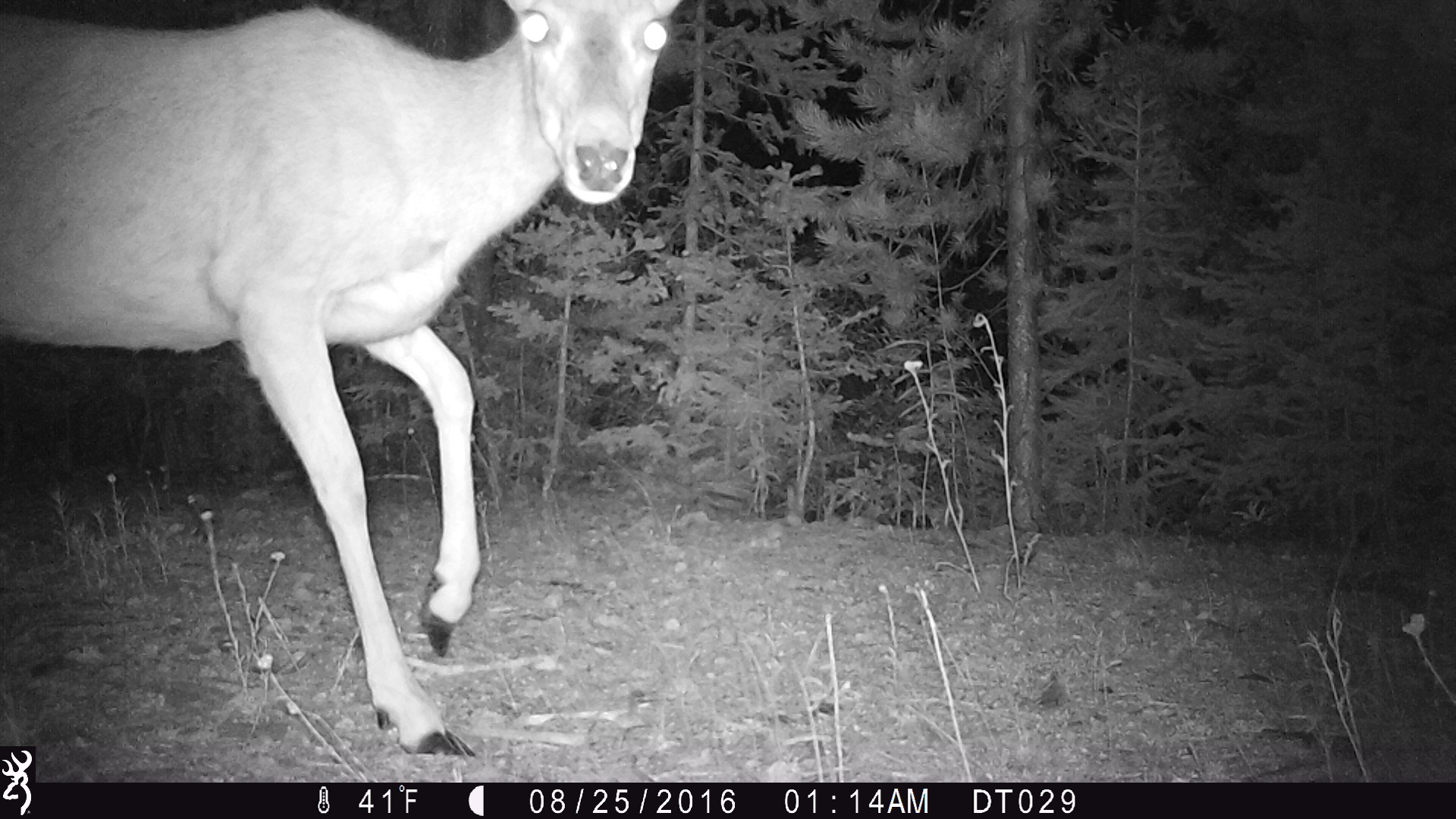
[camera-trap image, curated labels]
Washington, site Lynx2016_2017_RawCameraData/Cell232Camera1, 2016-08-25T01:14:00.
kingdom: Animalia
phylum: Chordata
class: Mammalia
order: Artiodactyla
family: Cervidae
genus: Odocoileus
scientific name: Odocoileus hemionus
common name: mule deer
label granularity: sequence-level